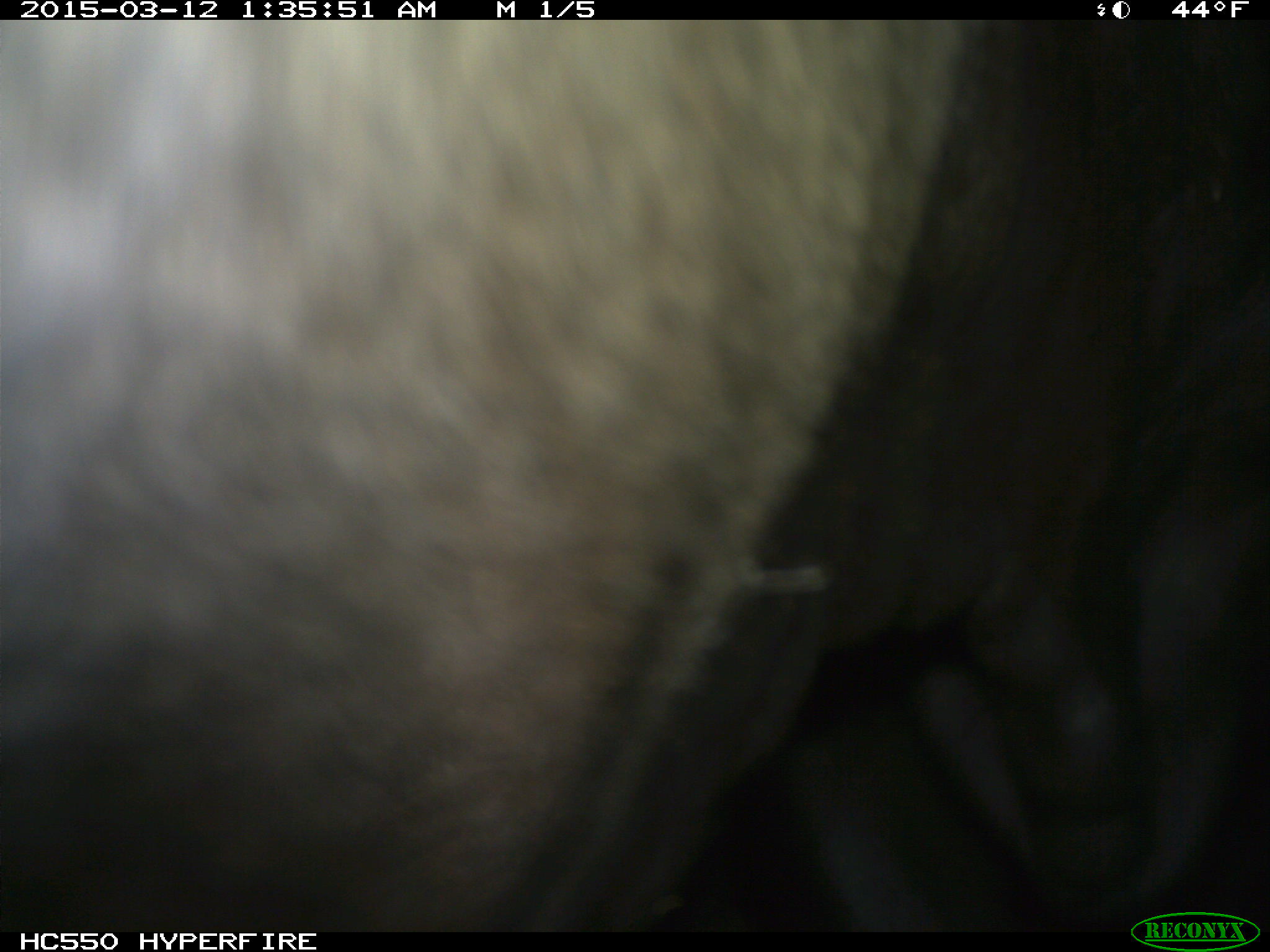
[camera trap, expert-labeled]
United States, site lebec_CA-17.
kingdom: Animalia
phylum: Chordata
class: Mammalia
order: Artiodactyla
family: Bovidae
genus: Bos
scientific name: Bos taurus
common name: domestic cow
Bos taurus (domestic cow).